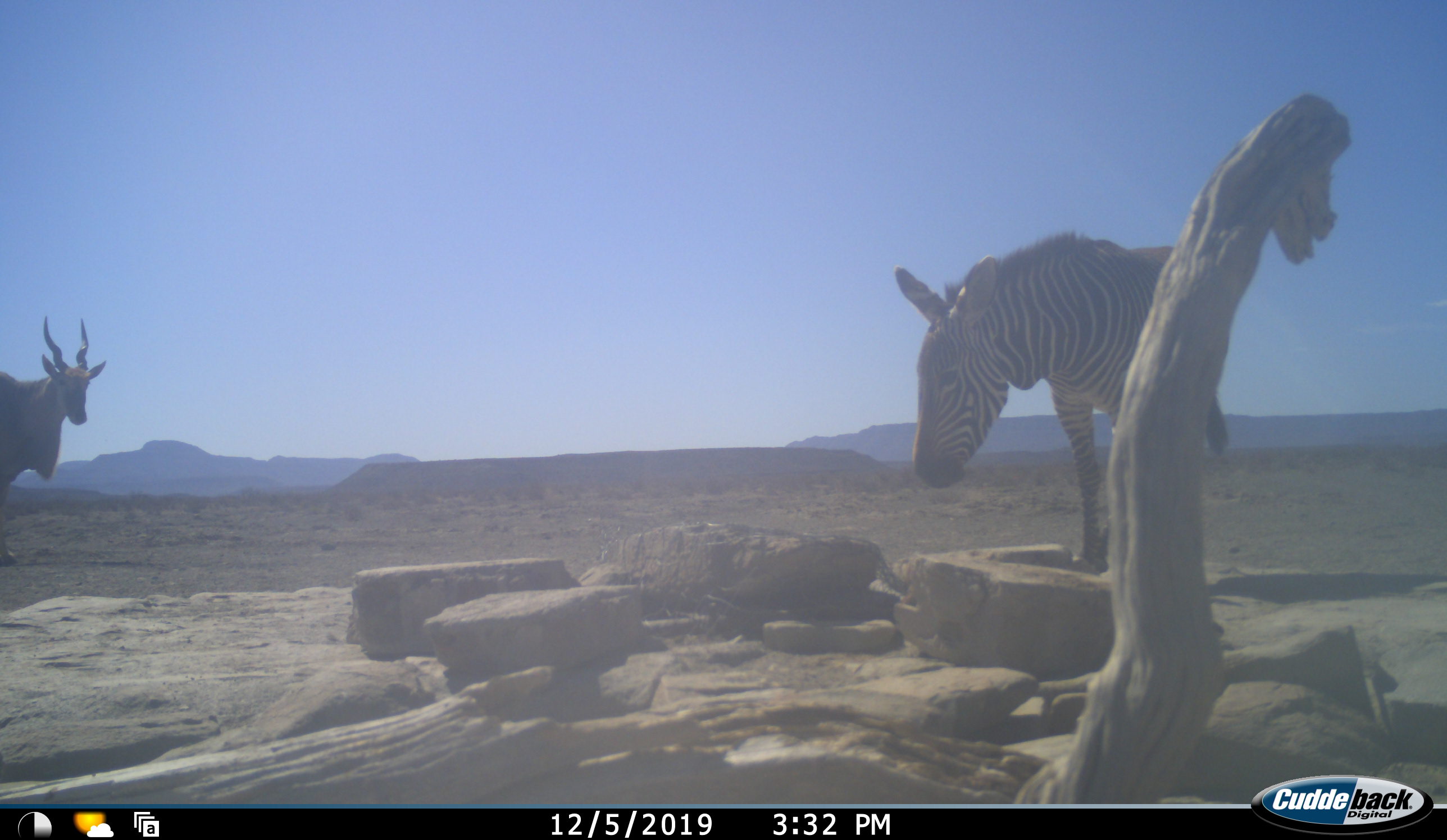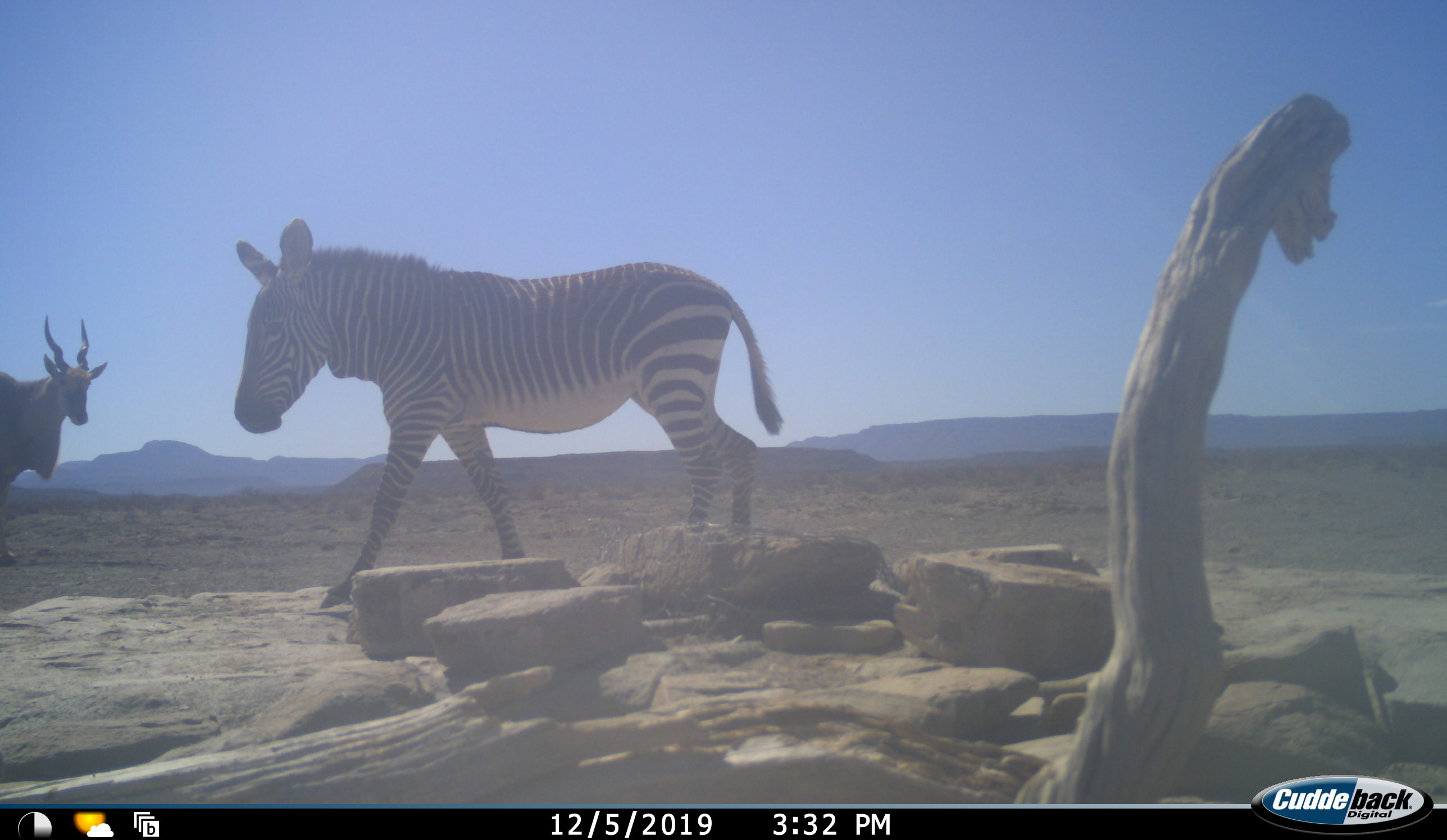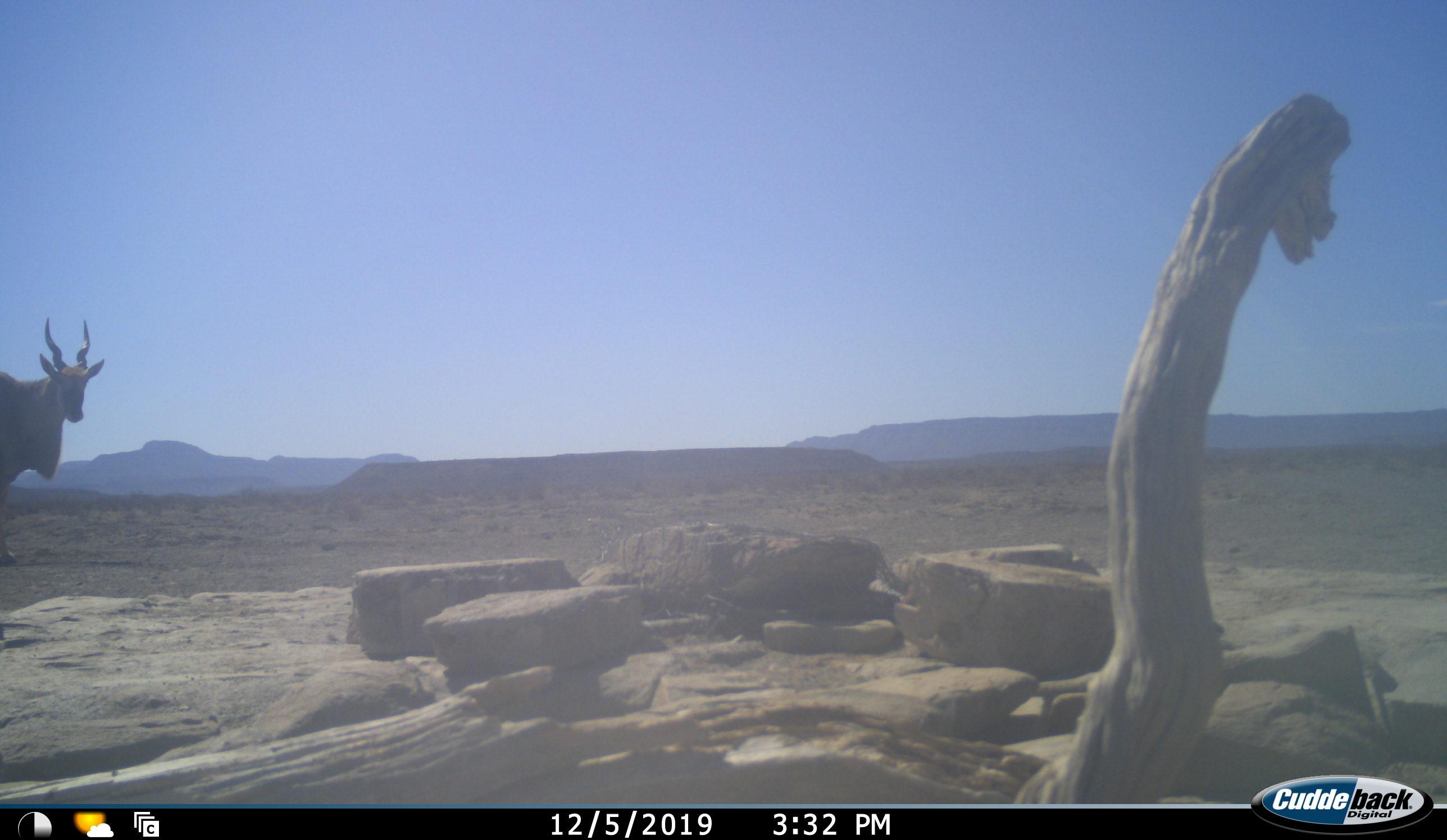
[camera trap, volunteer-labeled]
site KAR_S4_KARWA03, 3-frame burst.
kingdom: Animalia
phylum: Chordata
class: Mammalia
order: Artiodactyla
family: Bovidae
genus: Tragelaphus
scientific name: Tragelaphus oryx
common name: eland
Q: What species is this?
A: Eland (Tragelaphus oryx).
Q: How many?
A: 1.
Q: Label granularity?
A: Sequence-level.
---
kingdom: Animalia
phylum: Chordata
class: Mammalia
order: Perissodactyla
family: Equidae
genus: Equus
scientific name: Equus zebra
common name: mountain zebra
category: zebramountain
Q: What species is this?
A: Zebramountain (mountain zebra) (Equus zebra).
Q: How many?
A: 1.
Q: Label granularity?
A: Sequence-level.